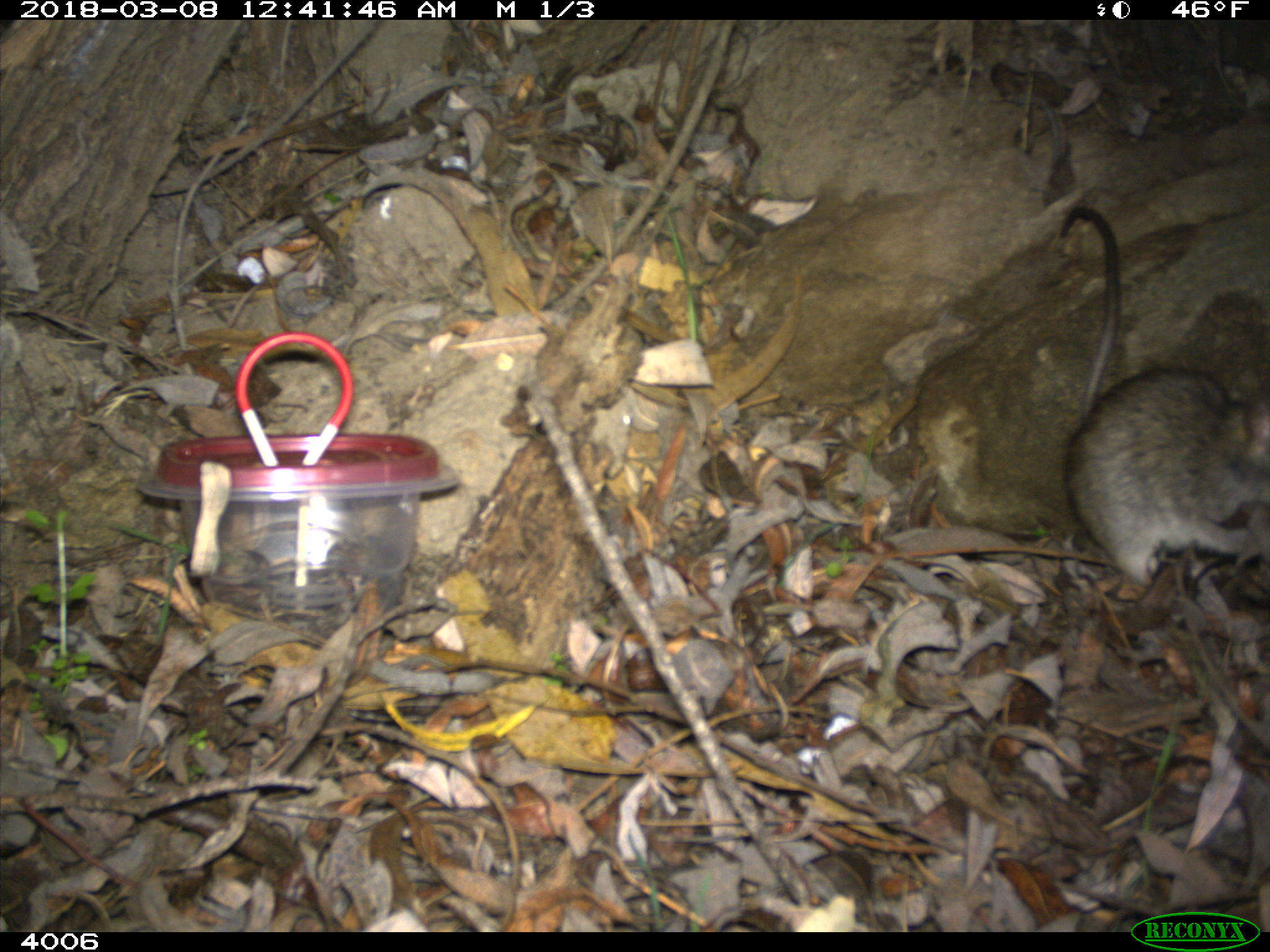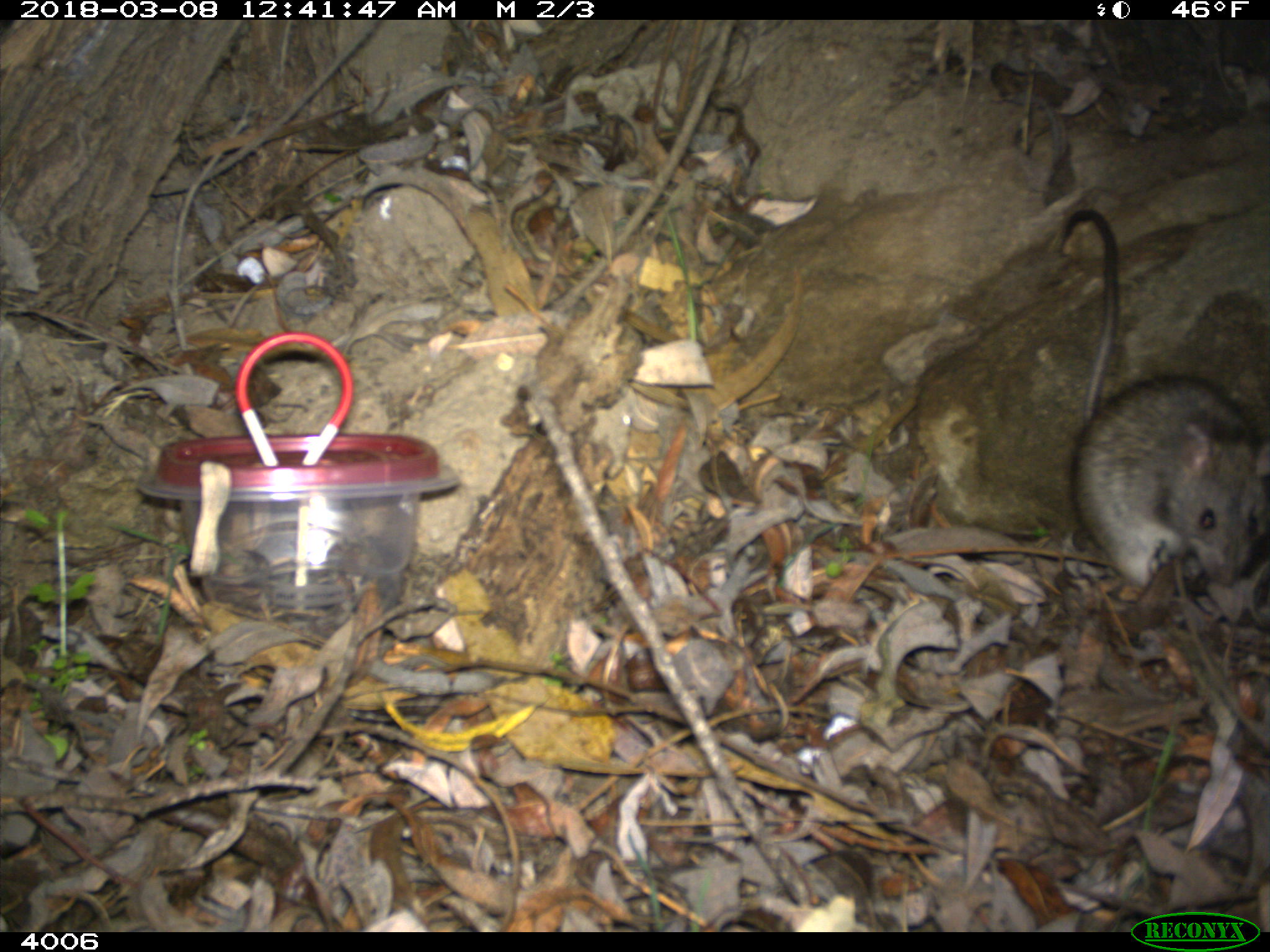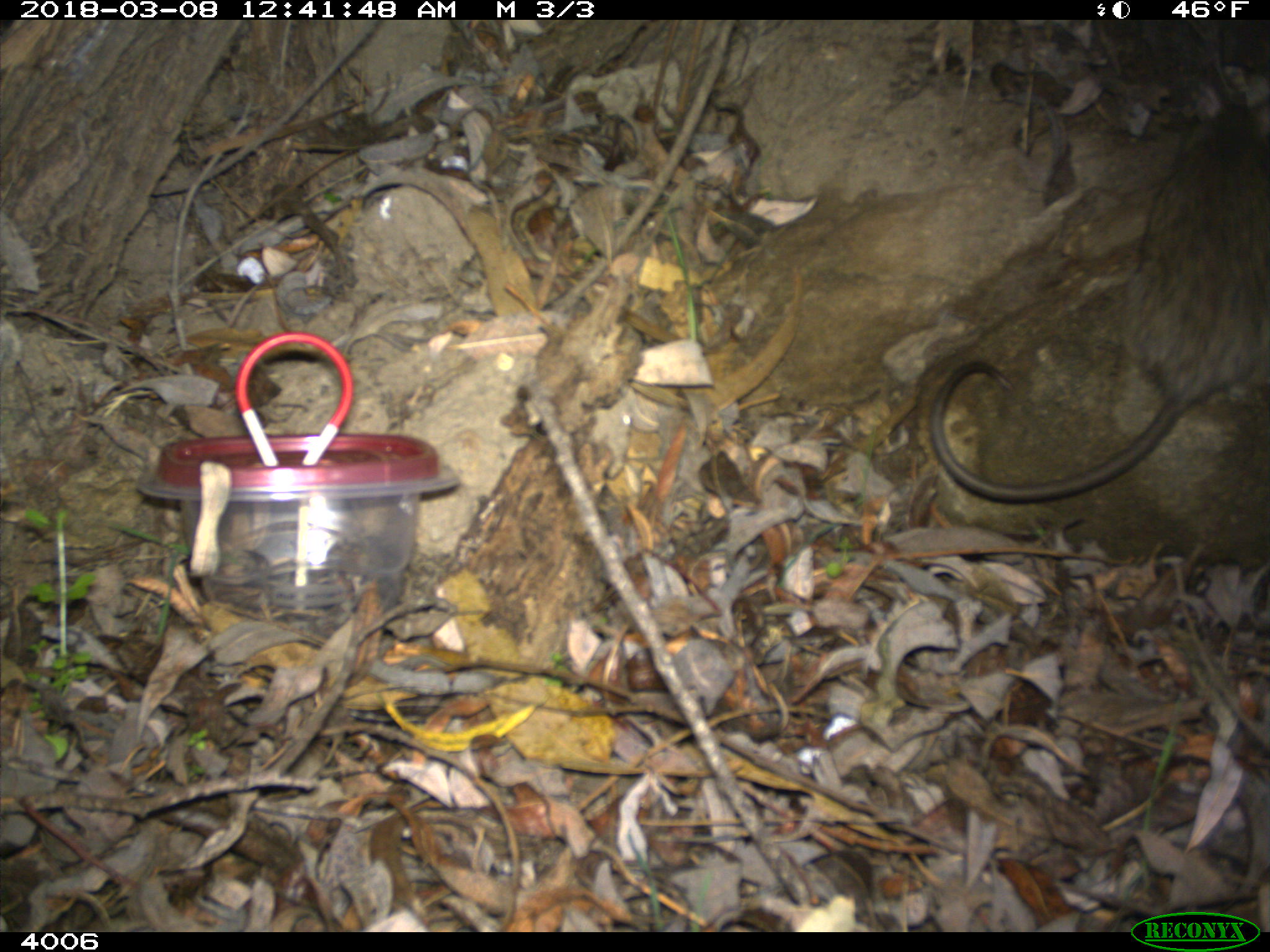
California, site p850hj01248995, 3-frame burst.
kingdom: Animalia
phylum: Chordata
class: Mammalia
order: Rodentia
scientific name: Rodentia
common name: rodent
Rodent (Rodentia).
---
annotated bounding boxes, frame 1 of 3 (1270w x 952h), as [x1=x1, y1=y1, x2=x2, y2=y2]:
rodent: [x1=1060, y1=206, x2=1269, y2=584]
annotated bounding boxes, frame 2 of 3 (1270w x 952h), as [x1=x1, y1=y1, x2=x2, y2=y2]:
rodent: [x1=1057, y1=205, x2=1268, y2=588]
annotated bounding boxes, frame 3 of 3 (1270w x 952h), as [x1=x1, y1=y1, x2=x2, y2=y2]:
rodent: [x1=929, y1=76, x2=1269, y2=501]